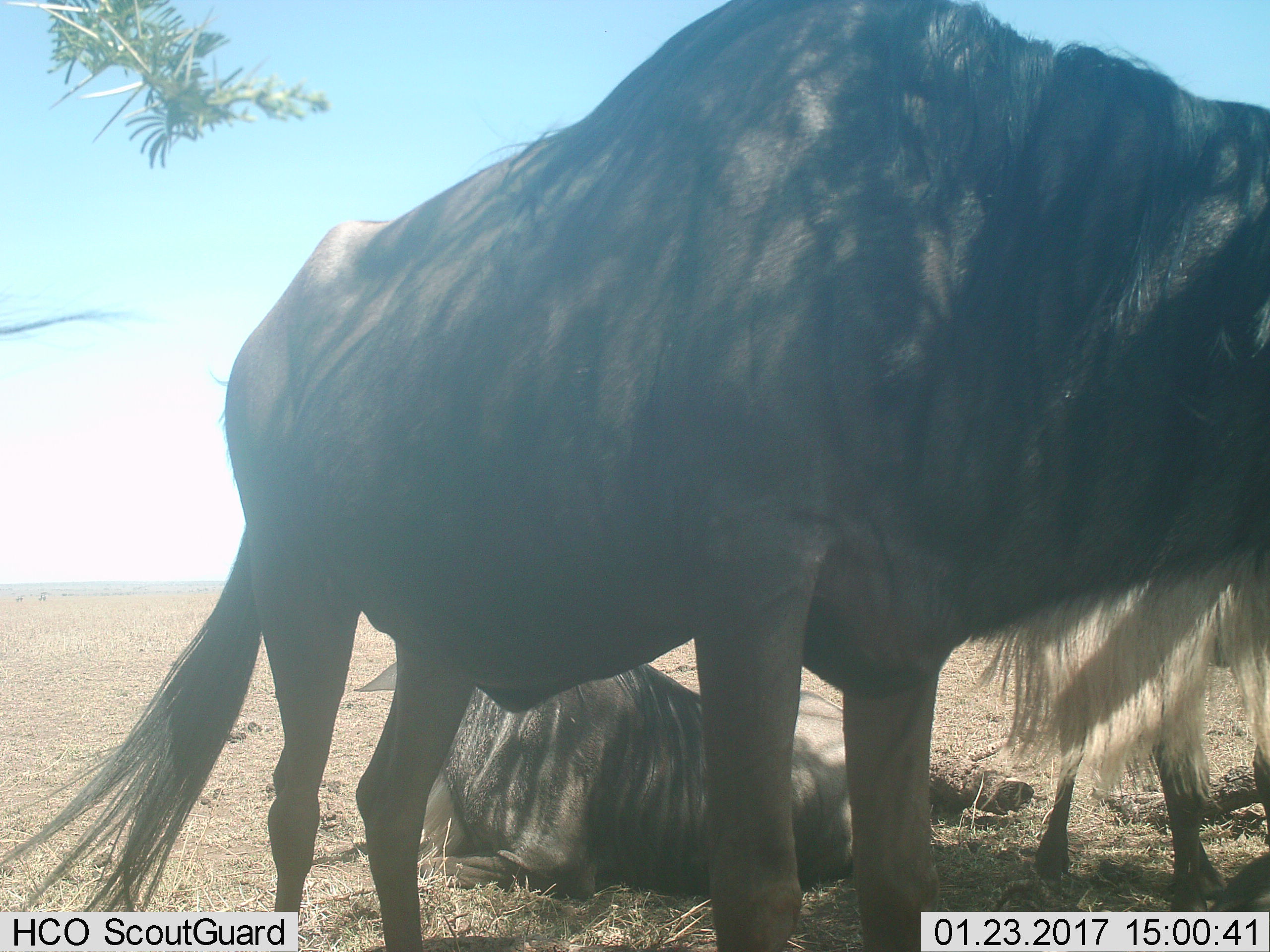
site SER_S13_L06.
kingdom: Animalia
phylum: Chordata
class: Mammalia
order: Artiodactyla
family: Bovidae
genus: Connochaetes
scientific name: Connochaetes taurinus taurinus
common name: blue wildebeest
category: wildebeestblue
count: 3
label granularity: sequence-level